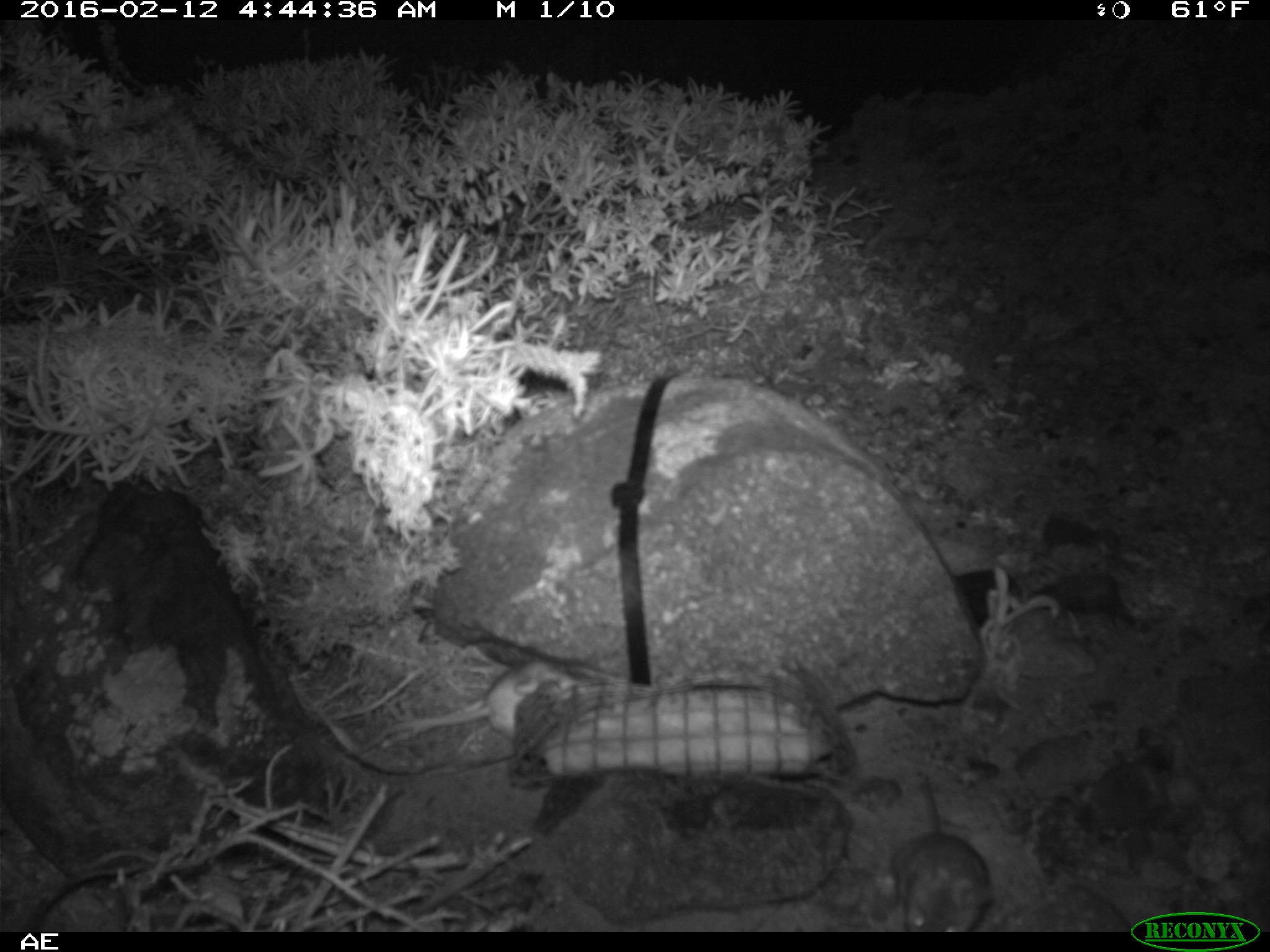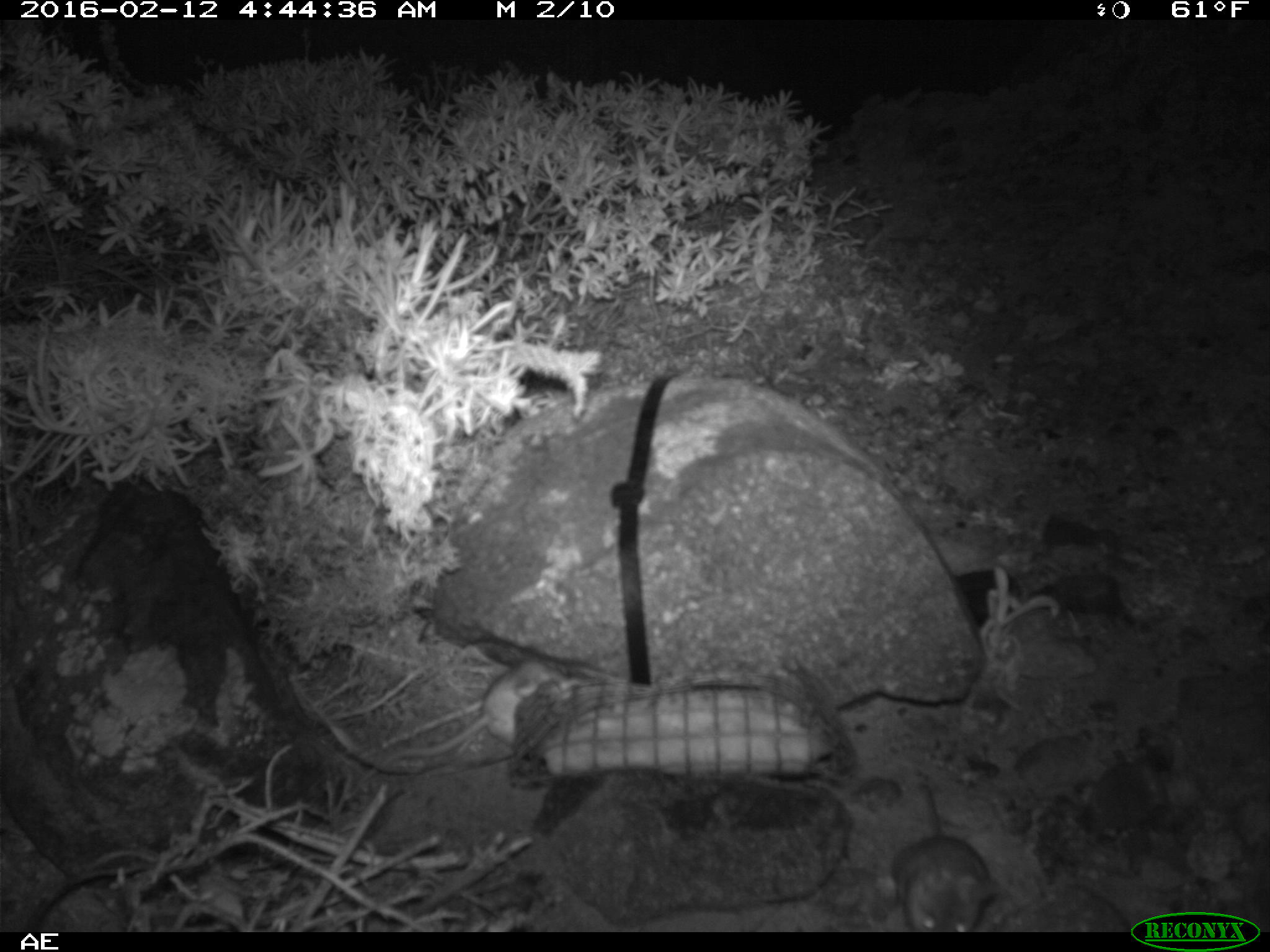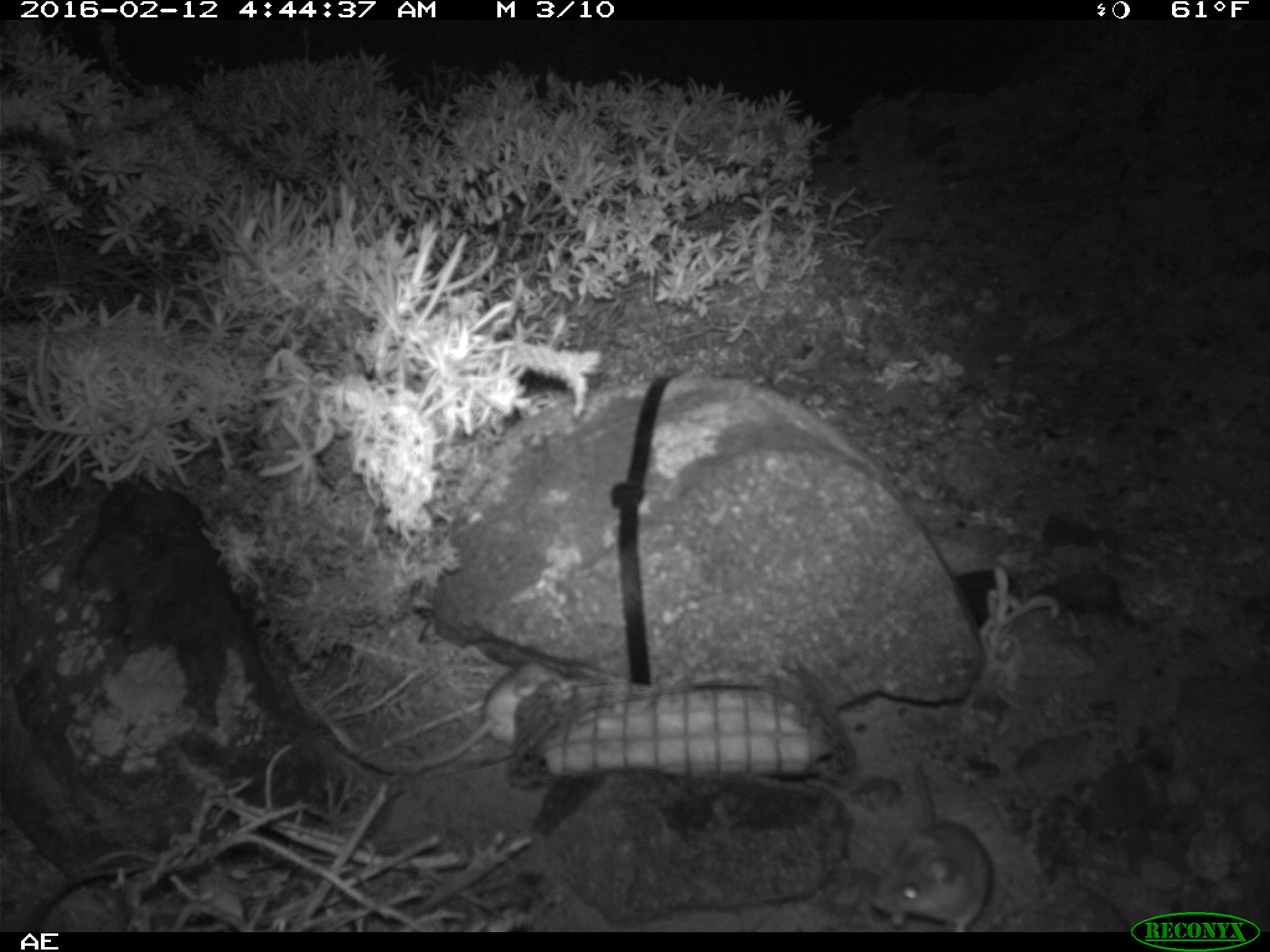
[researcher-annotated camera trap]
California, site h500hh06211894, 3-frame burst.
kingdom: Animalia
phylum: Chordata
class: Mammalia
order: Rodentia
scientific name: Rodentia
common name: rodent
Rodent (Rodentia).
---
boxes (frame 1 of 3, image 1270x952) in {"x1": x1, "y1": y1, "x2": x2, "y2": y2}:
rodent: {"x1": 358, "y1": 659, "x2": 575, "y2": 753}; {"x1": 885, "y1": 779, "x2": 994, "y2": 932}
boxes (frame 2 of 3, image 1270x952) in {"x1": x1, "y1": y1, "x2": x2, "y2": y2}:
rodent: {"x1": 362, "y1": 658, "x2": 564, "y2": 780}; {"x1": 889, "y1": 783, "x2": 1000, "y2": 932}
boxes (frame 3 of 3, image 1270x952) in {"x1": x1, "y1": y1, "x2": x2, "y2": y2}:
rodent: {"x1": 394, "y1": 658, "x2": 582, "y2": 775}; {"x1": 869, "y1": 766, "x2": 994, "y2": 930}